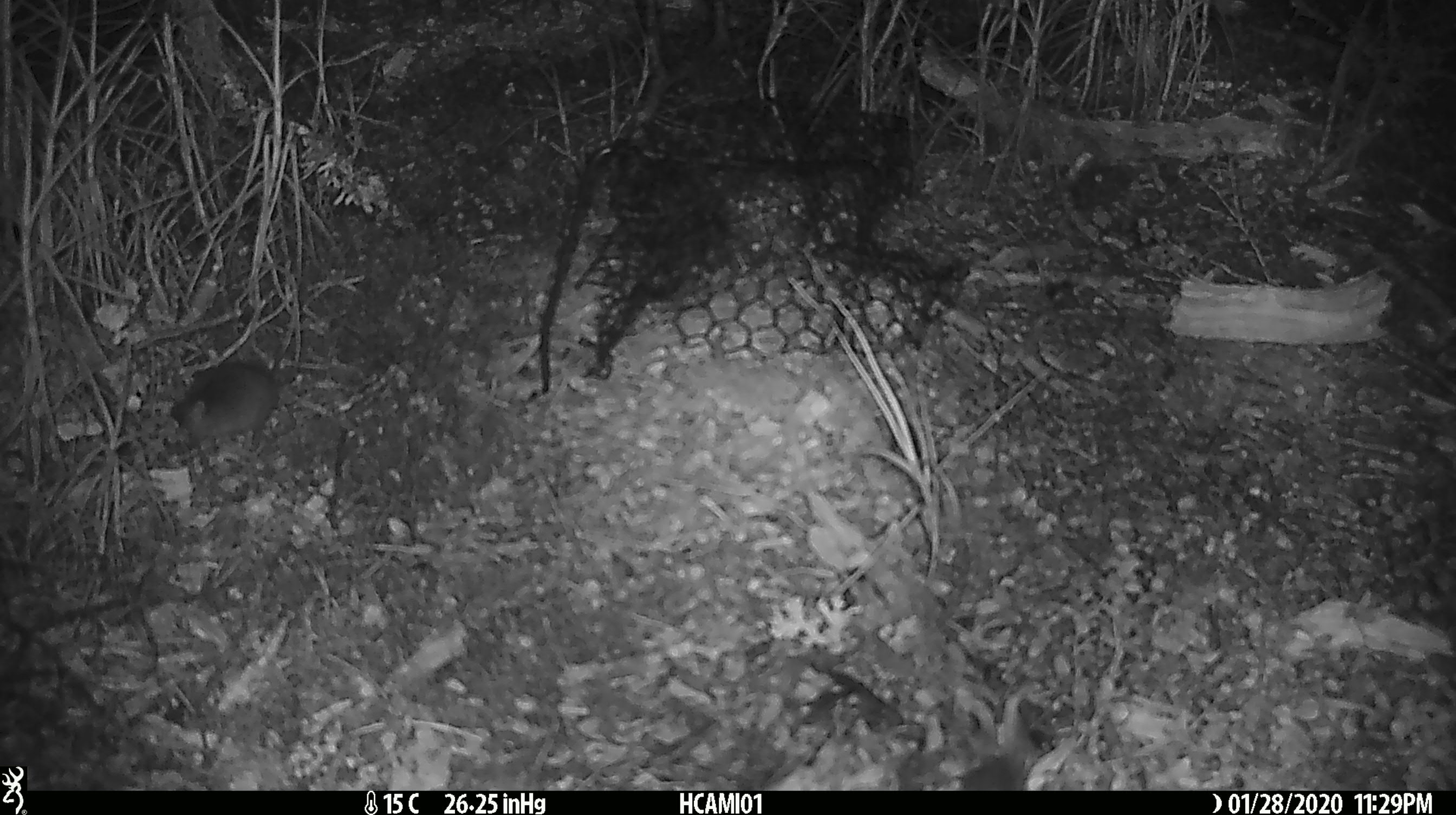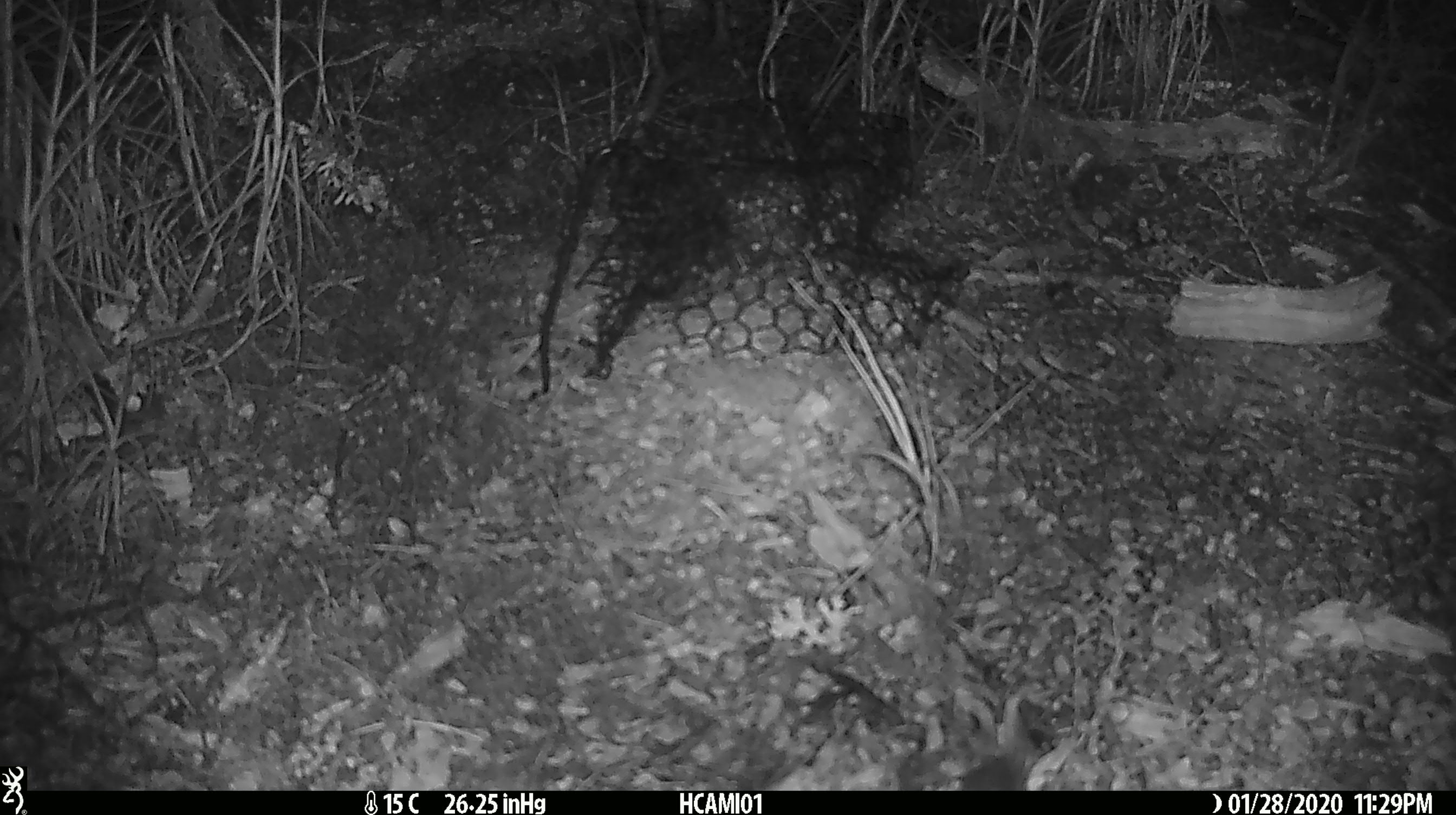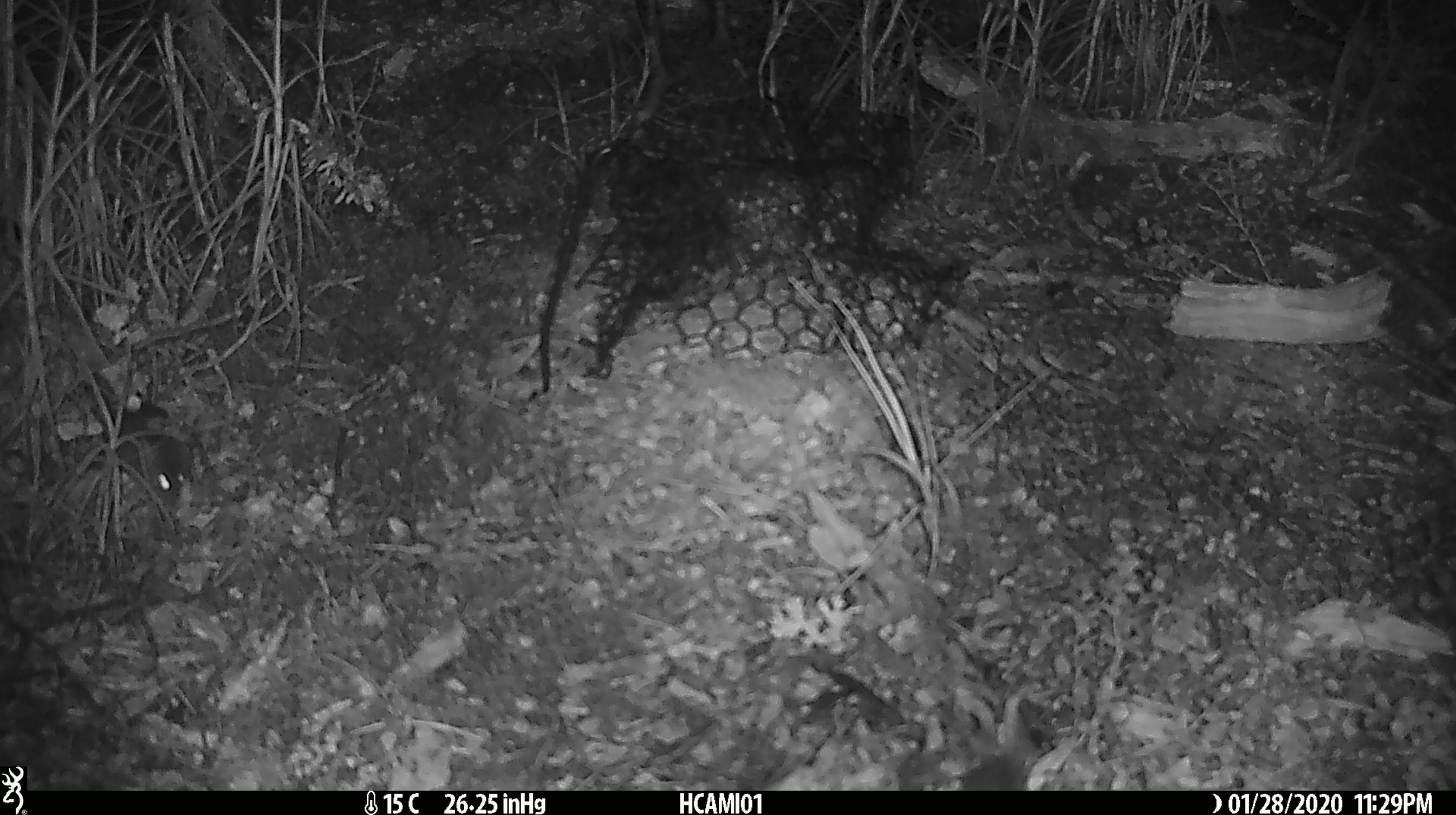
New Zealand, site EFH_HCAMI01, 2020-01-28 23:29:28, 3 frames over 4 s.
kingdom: Animalia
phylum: Chordata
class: Mammalia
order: Rodentia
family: Muridae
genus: Mus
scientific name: Mus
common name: mouse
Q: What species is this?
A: Mouse (Mus).